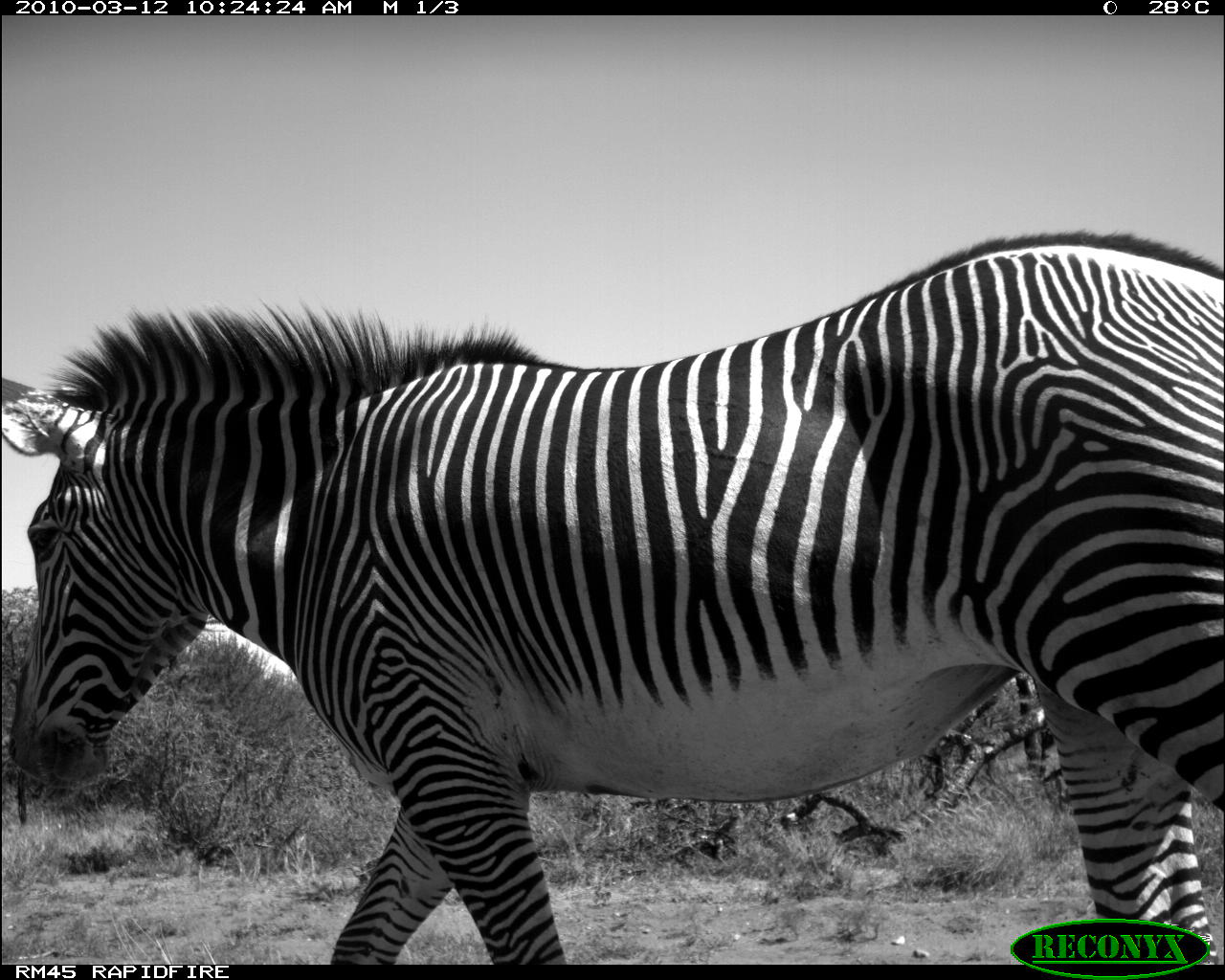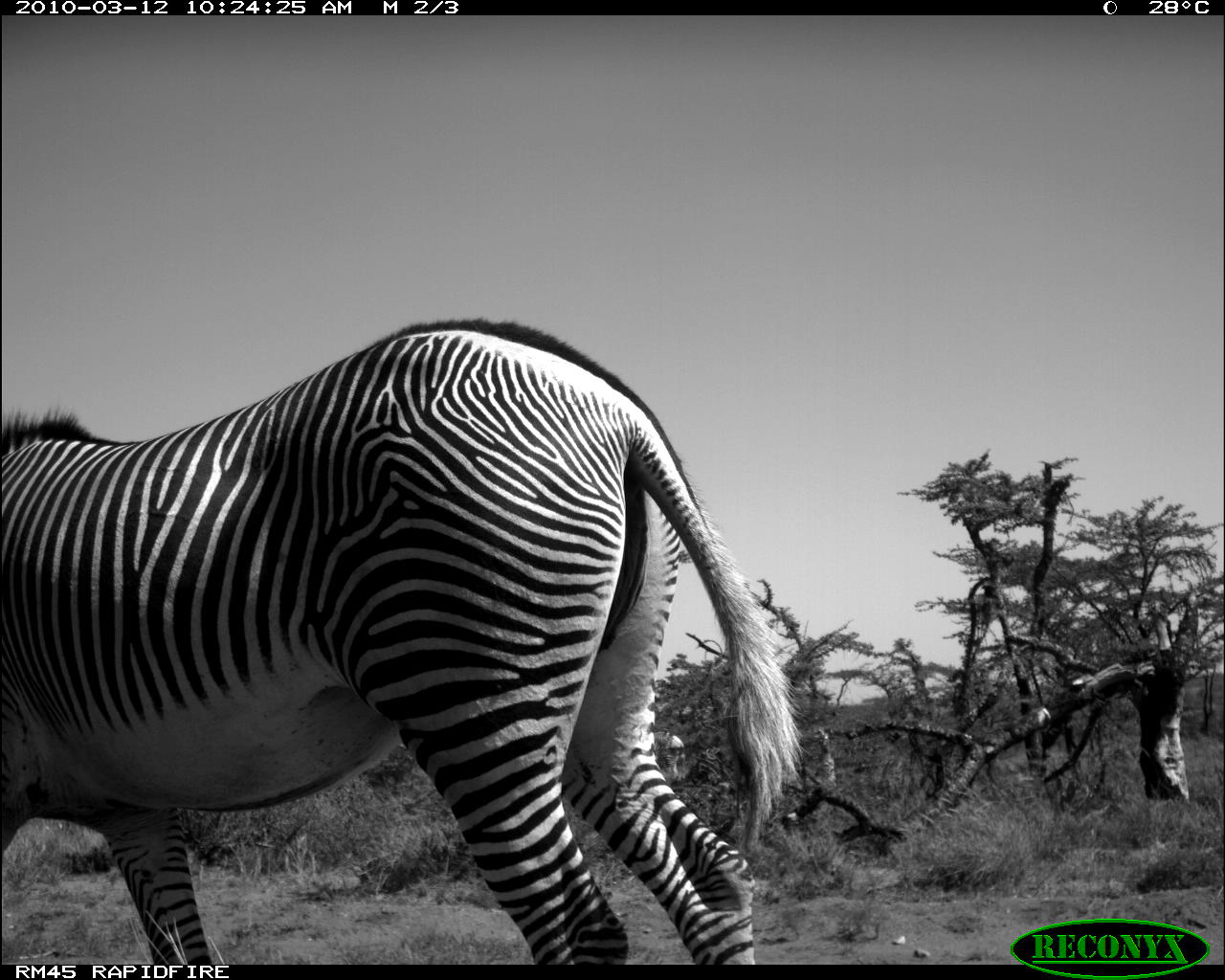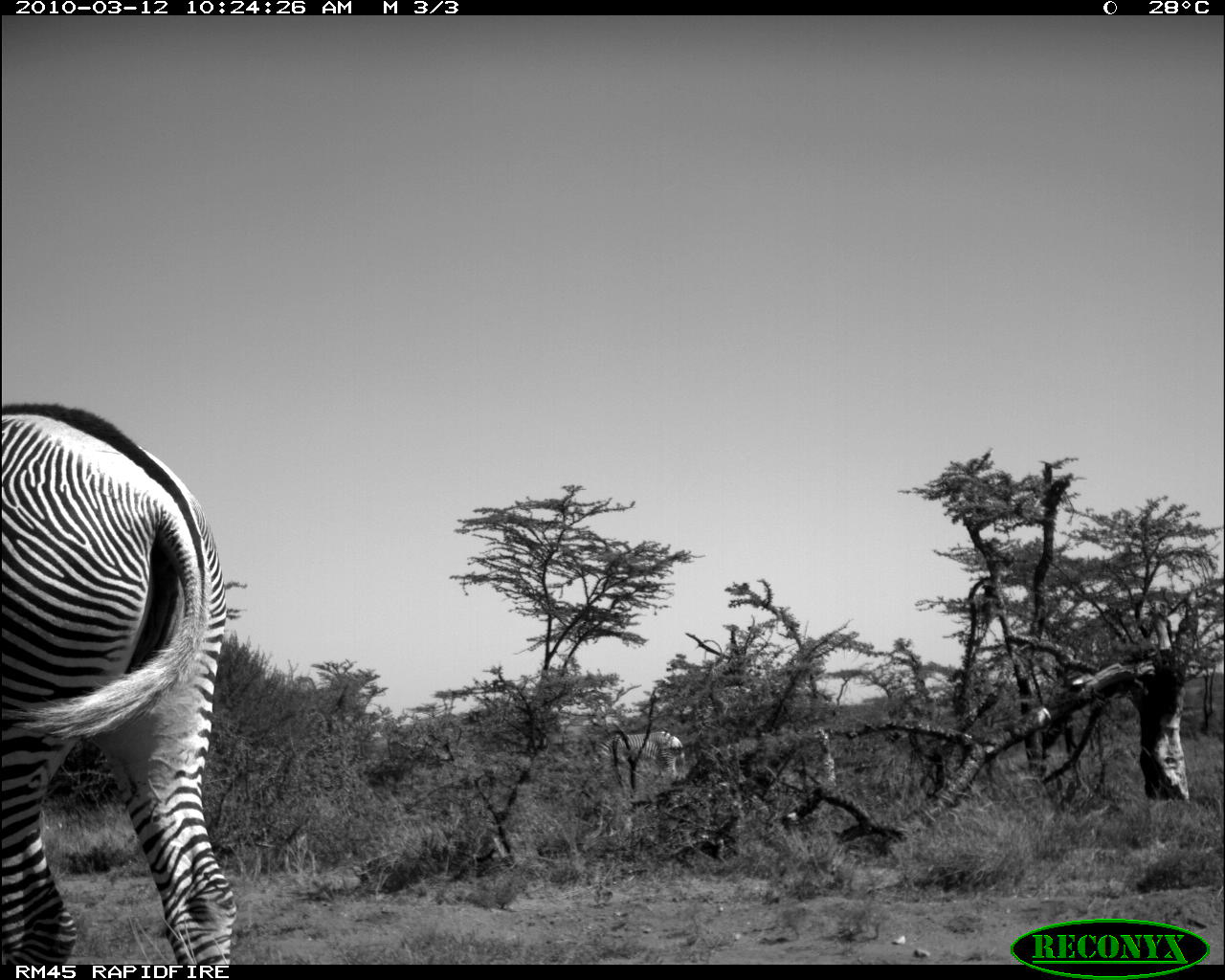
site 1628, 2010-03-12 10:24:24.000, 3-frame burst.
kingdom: Animalia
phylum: Chordata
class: Mammalia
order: Perissodactyla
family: Equidae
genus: Equus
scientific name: Equus grevyi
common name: grévy's zebra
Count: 1.